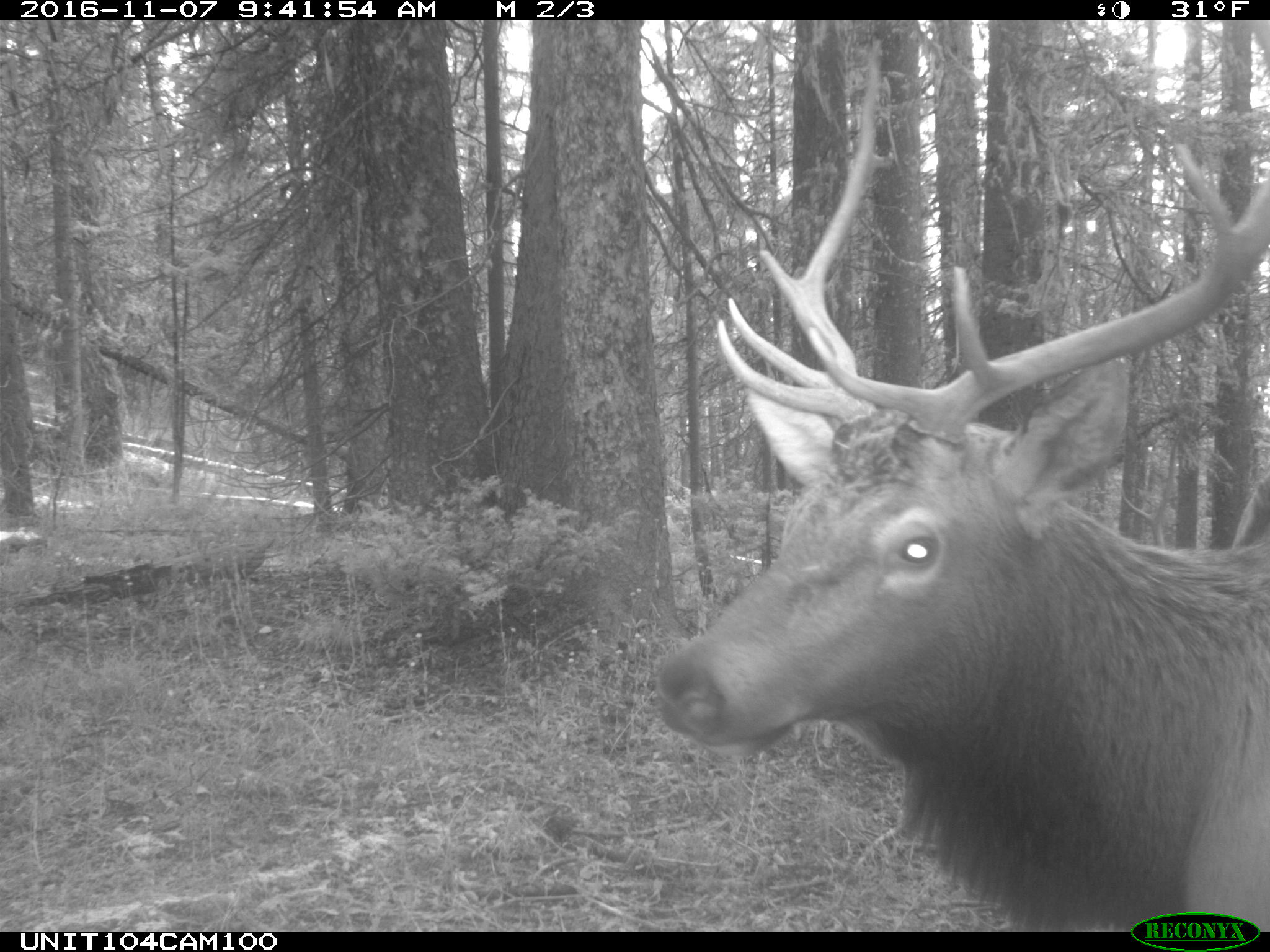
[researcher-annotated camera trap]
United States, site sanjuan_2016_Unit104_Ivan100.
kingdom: Animalia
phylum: Chordata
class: Mammalia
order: Artiodactyla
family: Cervidae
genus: Cervus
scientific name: Cervus elaphus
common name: red deer